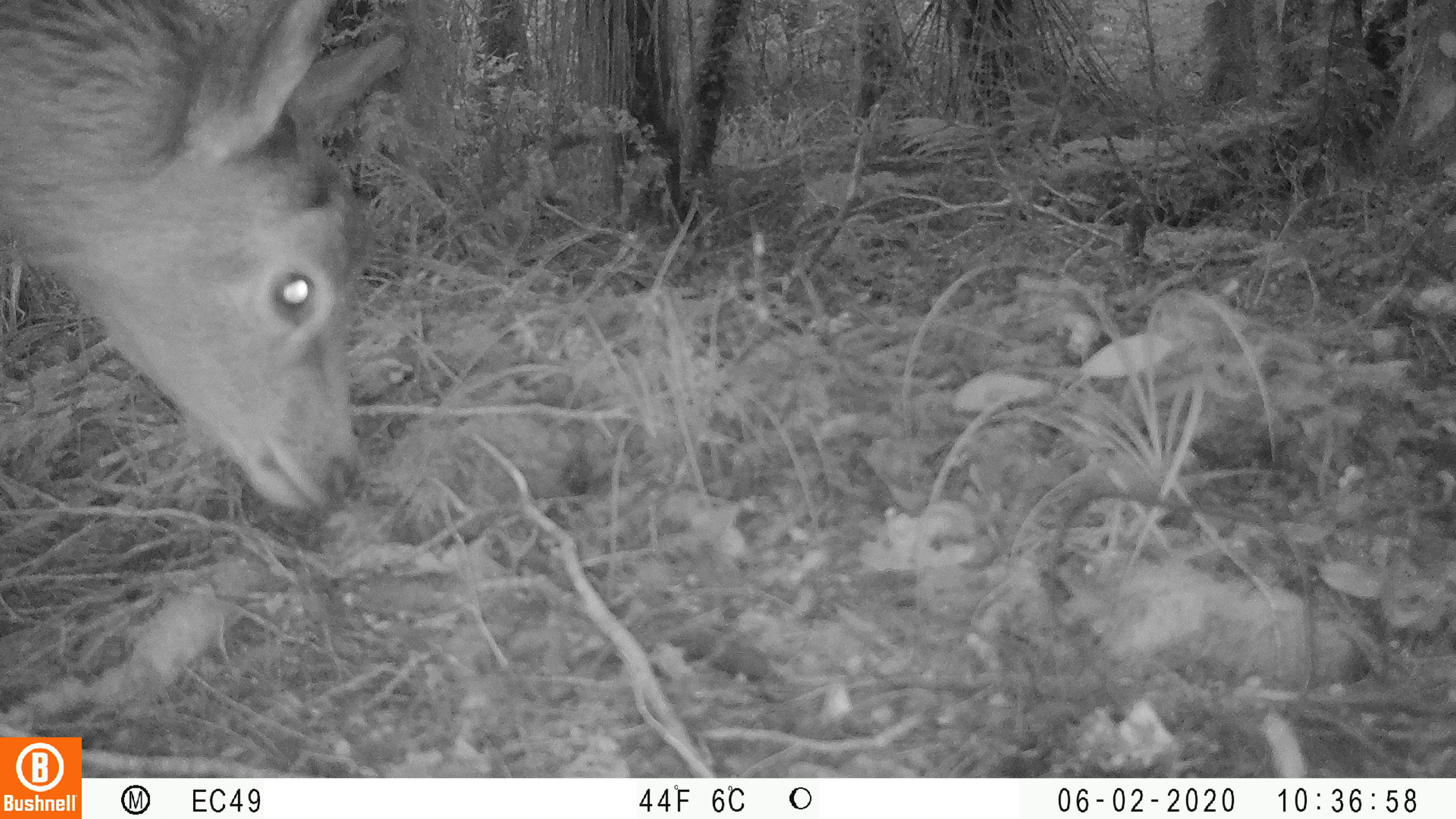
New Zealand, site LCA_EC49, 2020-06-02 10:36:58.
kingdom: Animalia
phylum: Chordata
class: Mammalia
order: Artiodactyla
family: Cervidae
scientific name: Cervidae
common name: deer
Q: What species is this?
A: Deer (Cervidae).